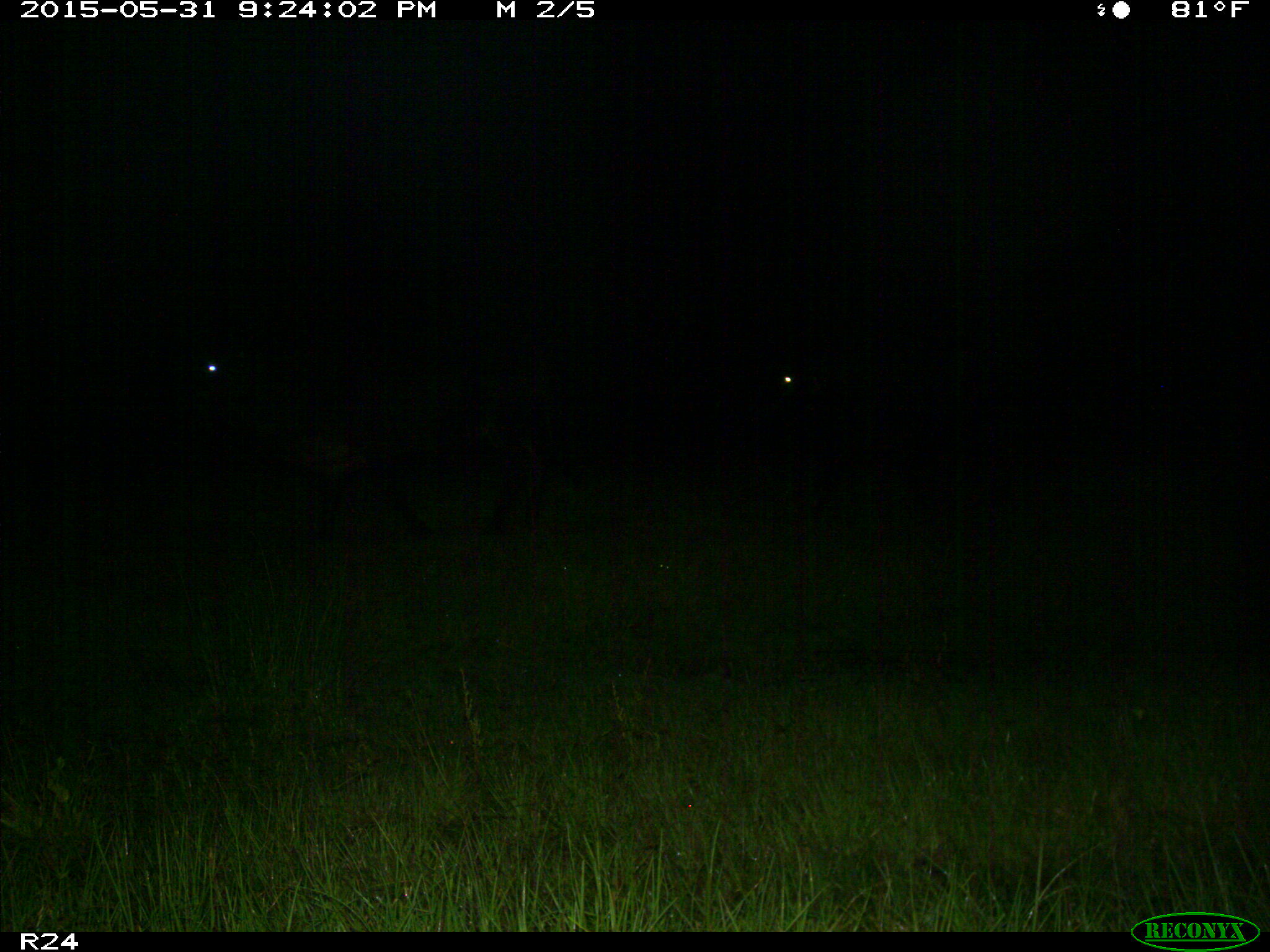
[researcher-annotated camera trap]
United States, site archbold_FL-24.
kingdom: Animalia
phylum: Chordata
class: Mammalia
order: Artiodactyla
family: Bovidae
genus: Bos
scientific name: Bos taurus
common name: domestic cow